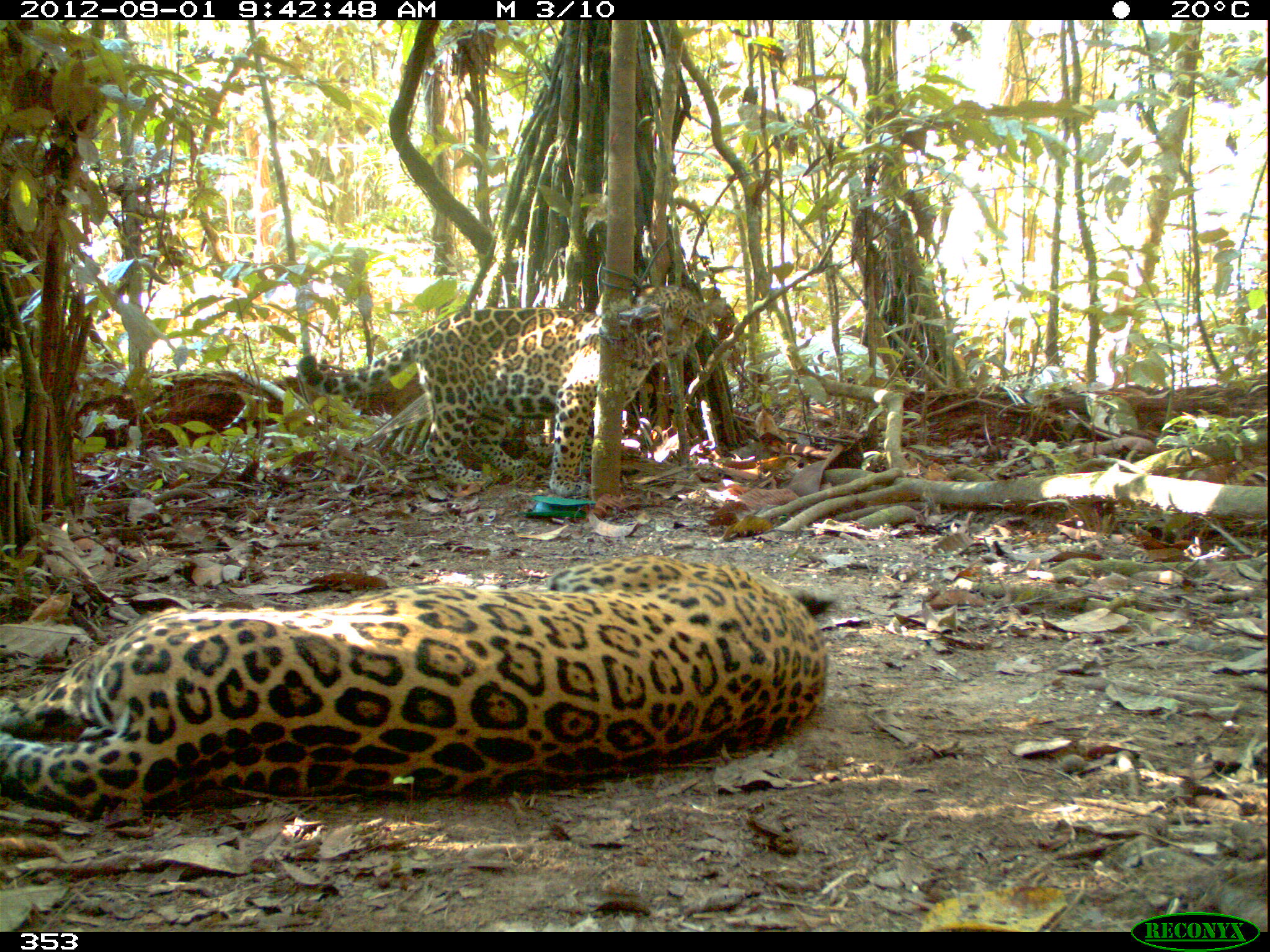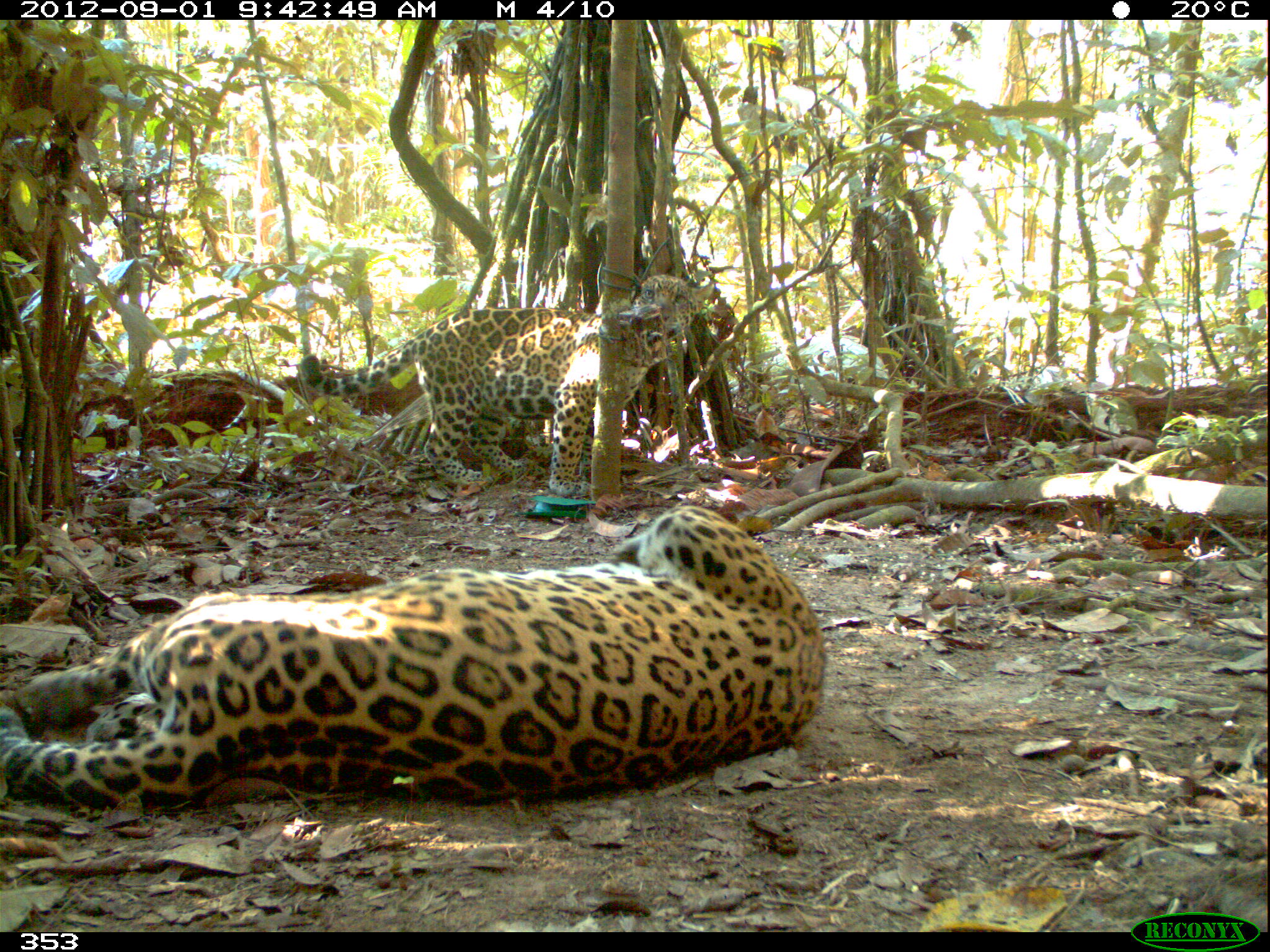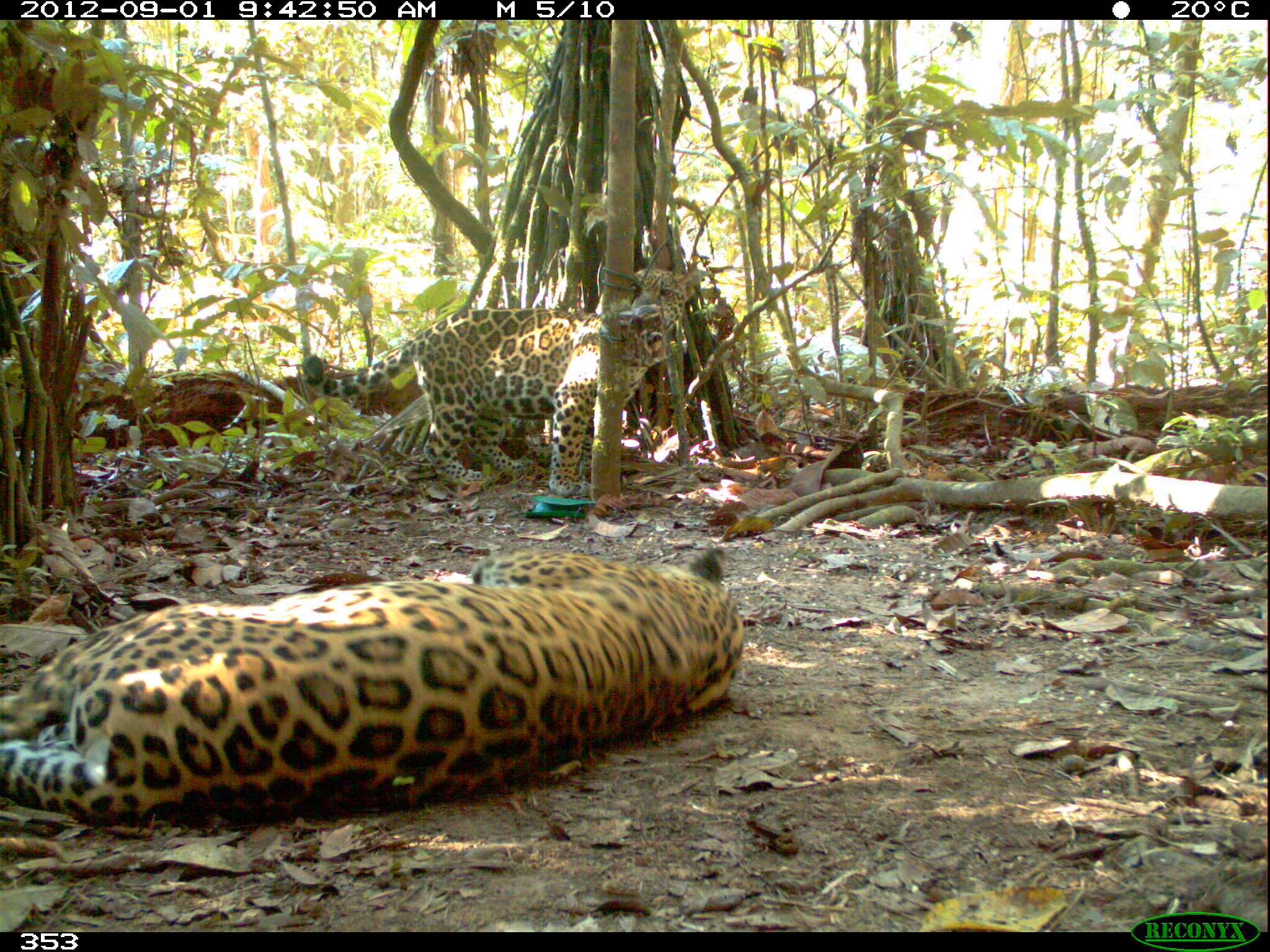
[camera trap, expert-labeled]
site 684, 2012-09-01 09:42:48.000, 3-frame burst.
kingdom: Animalia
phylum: Chordata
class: Mammalia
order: Carnivora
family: Felidae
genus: Panthera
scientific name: Panthera onca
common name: jaguar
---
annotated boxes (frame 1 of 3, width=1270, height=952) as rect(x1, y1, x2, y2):
panthera onca: rect(0, 553, 830, 817); rect(295, 283, 707, 496)